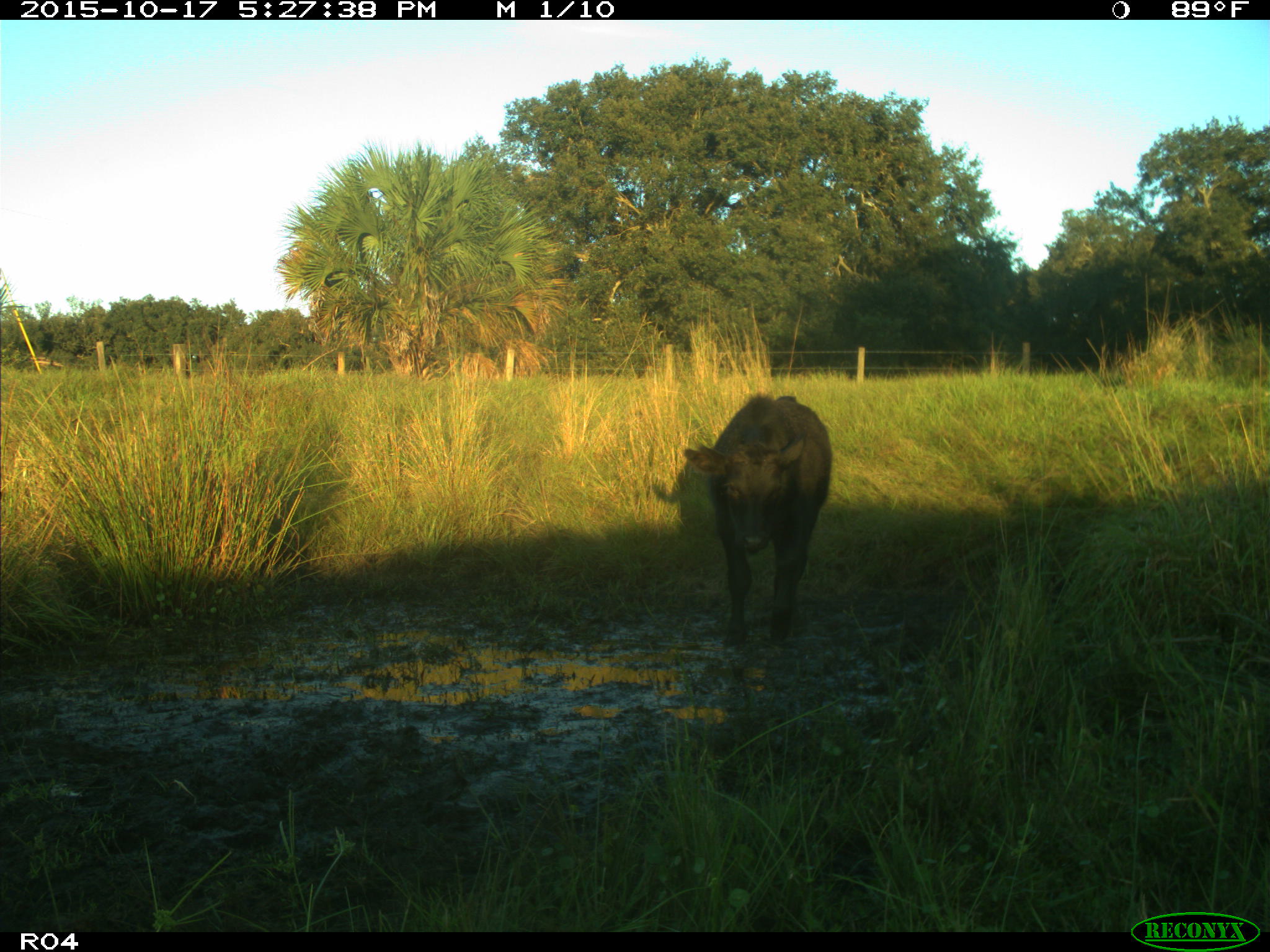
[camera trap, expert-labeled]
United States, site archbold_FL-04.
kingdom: Animalia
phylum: Chordata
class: Mammalia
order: Artiodactyla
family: Bovidae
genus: Bos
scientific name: Bos taurus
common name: domestic cow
Bos taurus (domestic cow).